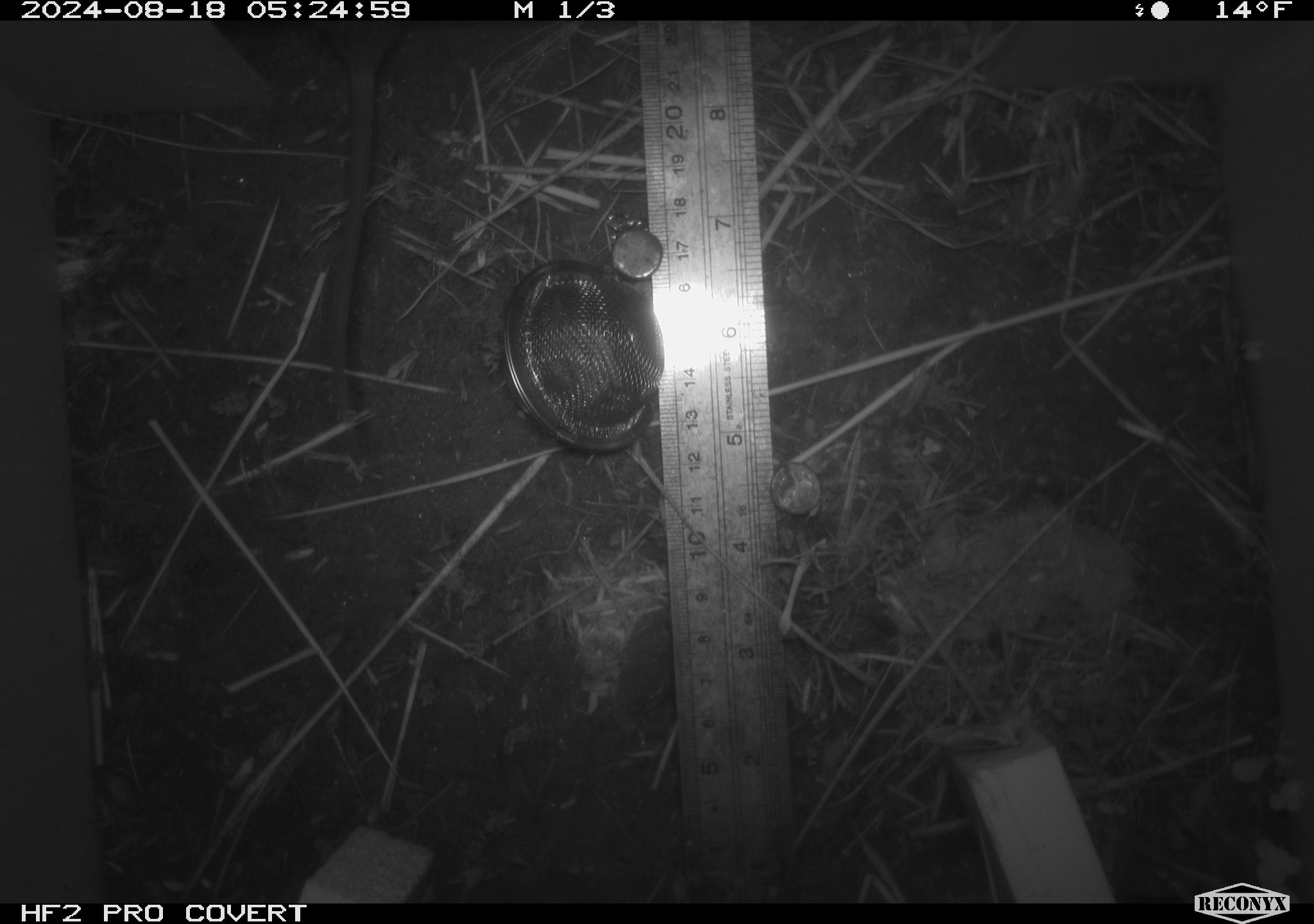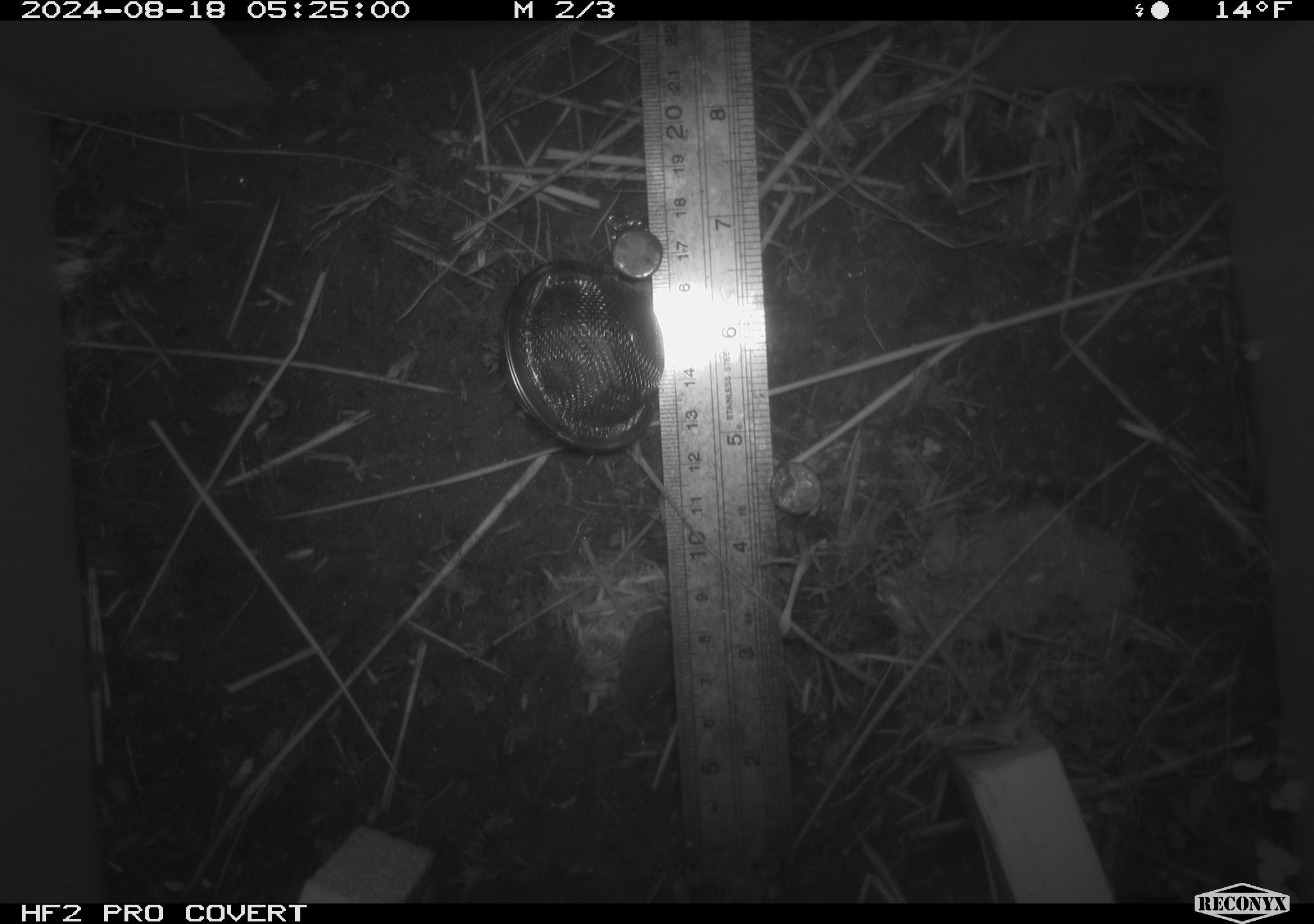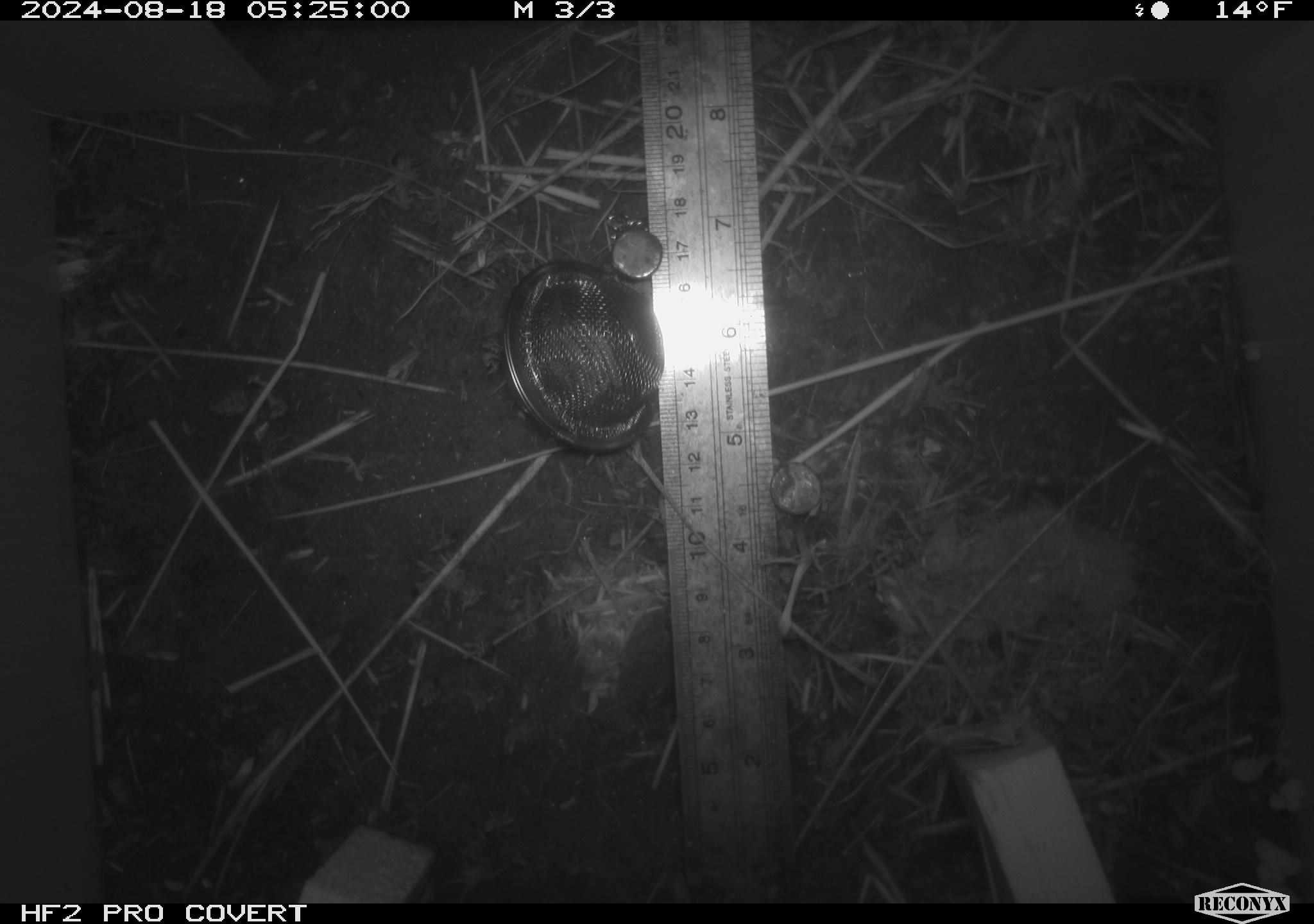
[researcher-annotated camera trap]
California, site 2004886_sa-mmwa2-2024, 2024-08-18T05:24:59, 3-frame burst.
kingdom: Animalia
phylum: Chordata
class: Mammalia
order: Rodentia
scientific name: Rodentia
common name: mouse species